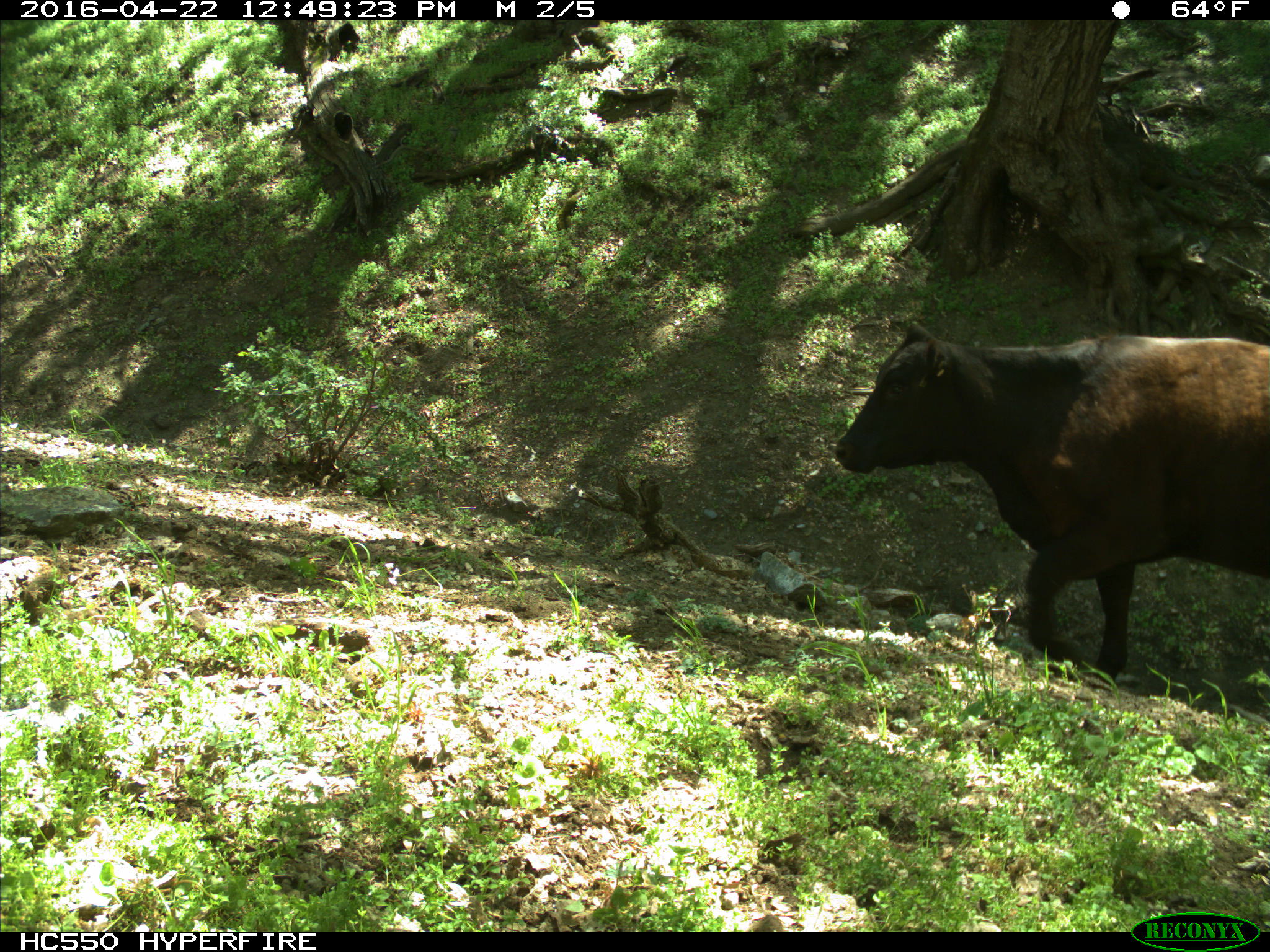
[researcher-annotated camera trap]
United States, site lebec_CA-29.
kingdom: Animalia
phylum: Chordata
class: Mammalia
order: Artiodactyla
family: Bovidae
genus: Bos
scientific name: Bos taurus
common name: domestic cow